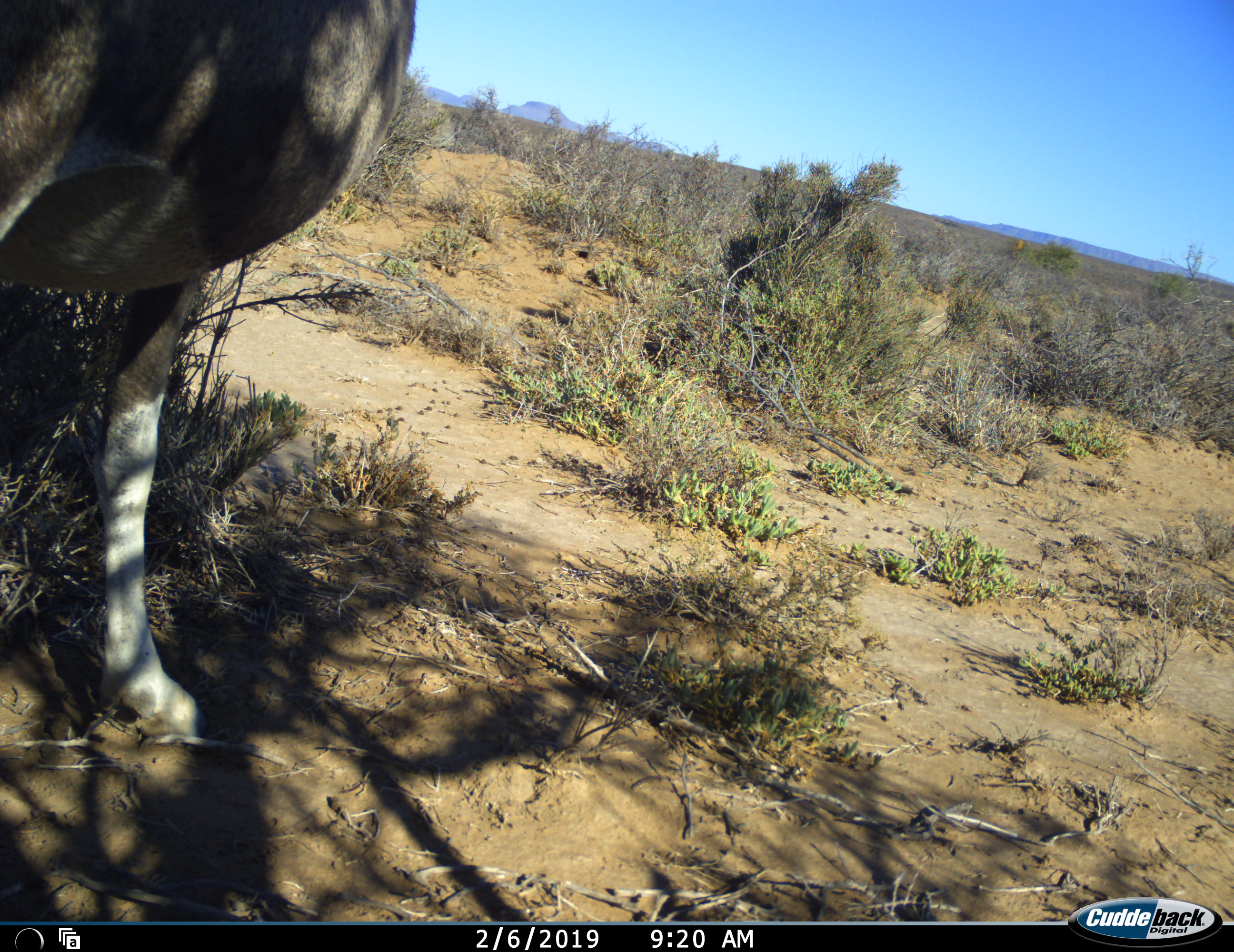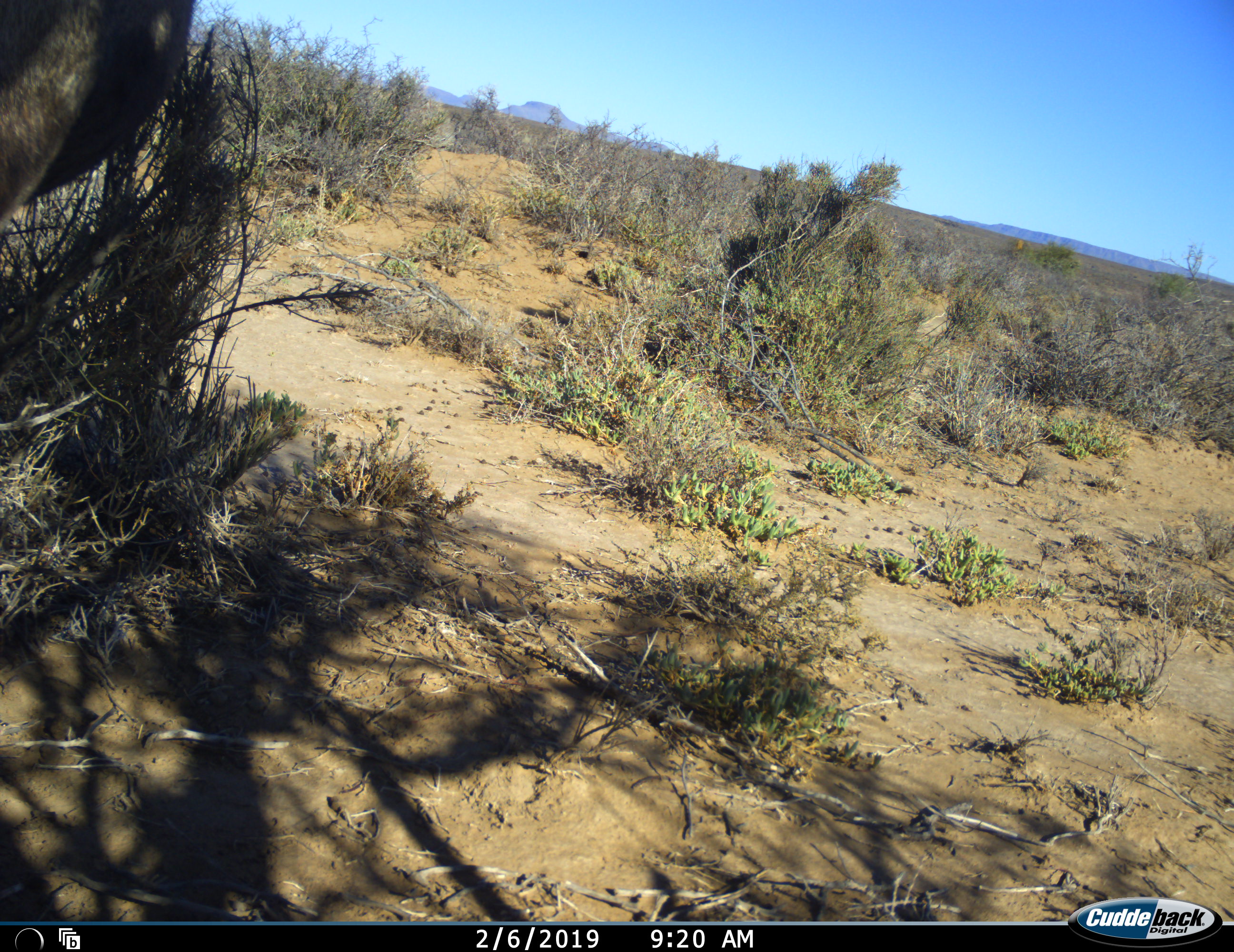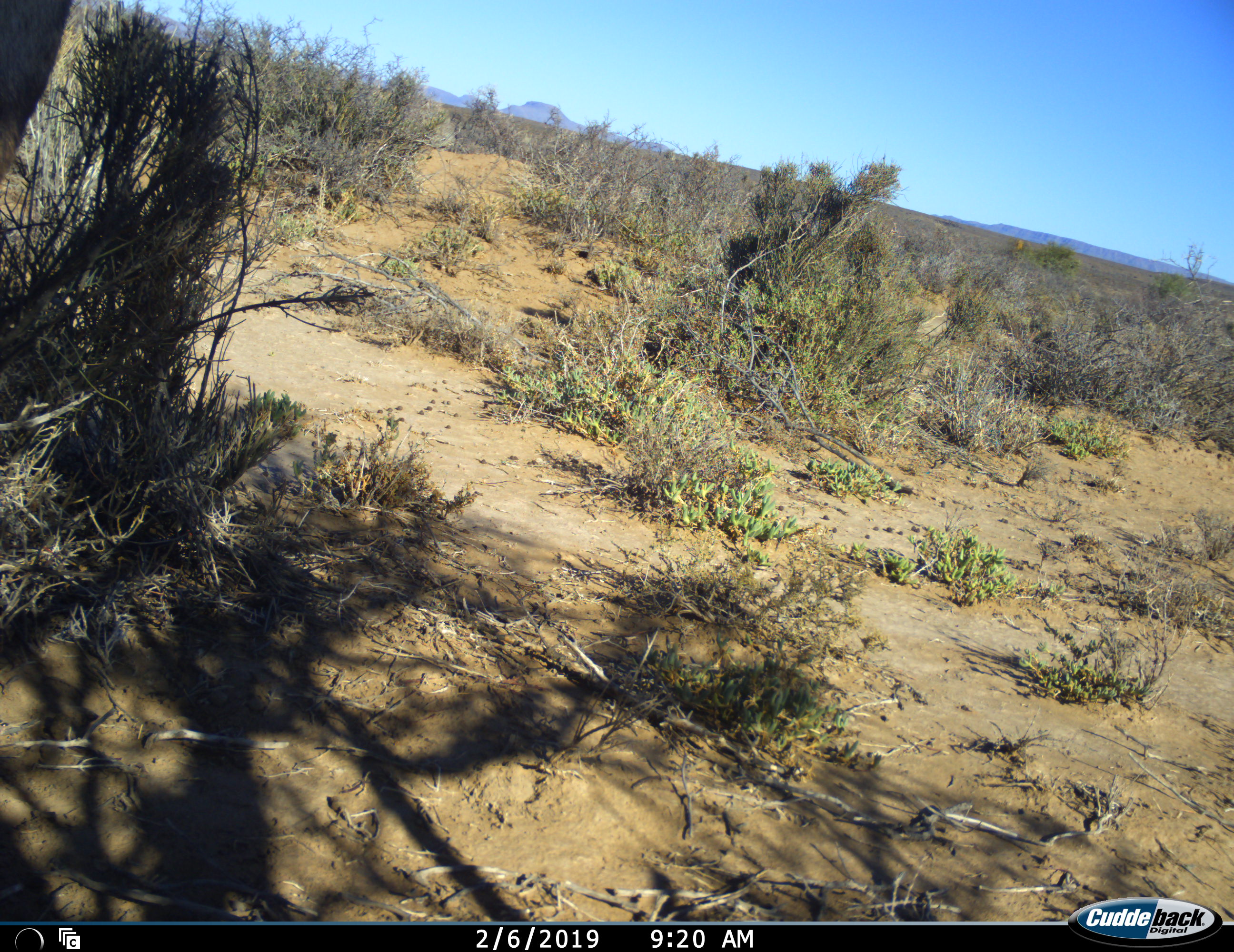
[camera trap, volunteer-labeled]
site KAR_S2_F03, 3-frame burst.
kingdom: Animalia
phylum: Chordata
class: Mammalia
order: Artiodactyla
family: Bovidae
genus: Oryx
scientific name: Oryx gazella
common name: gemsbok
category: oryx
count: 1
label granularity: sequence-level